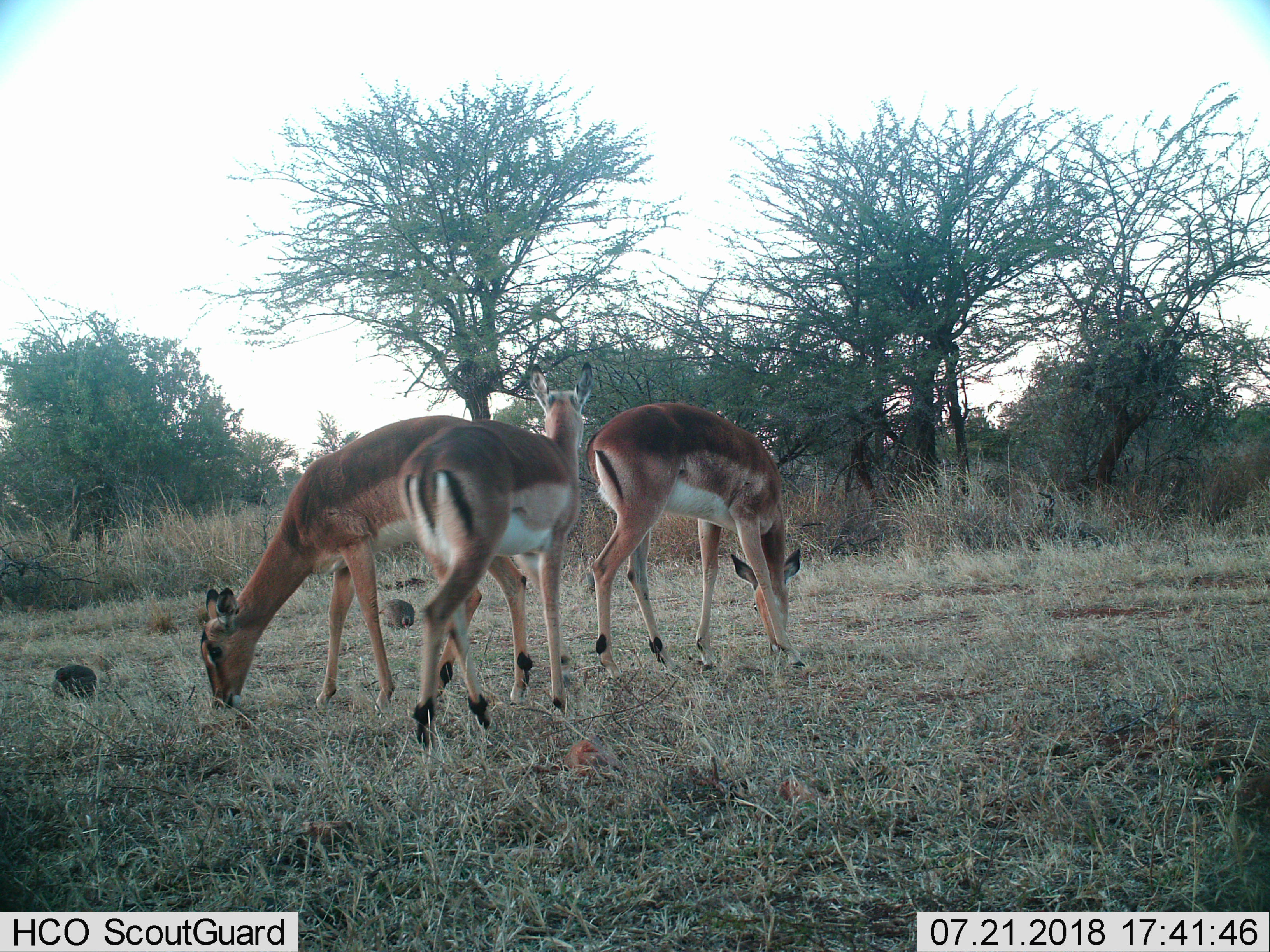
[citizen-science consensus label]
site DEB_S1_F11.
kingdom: Animalia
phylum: Chordata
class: Mammalia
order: Artiodactyla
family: Bovidae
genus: Aepyceros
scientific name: Aepyceros melampus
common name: impala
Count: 3.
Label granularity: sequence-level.